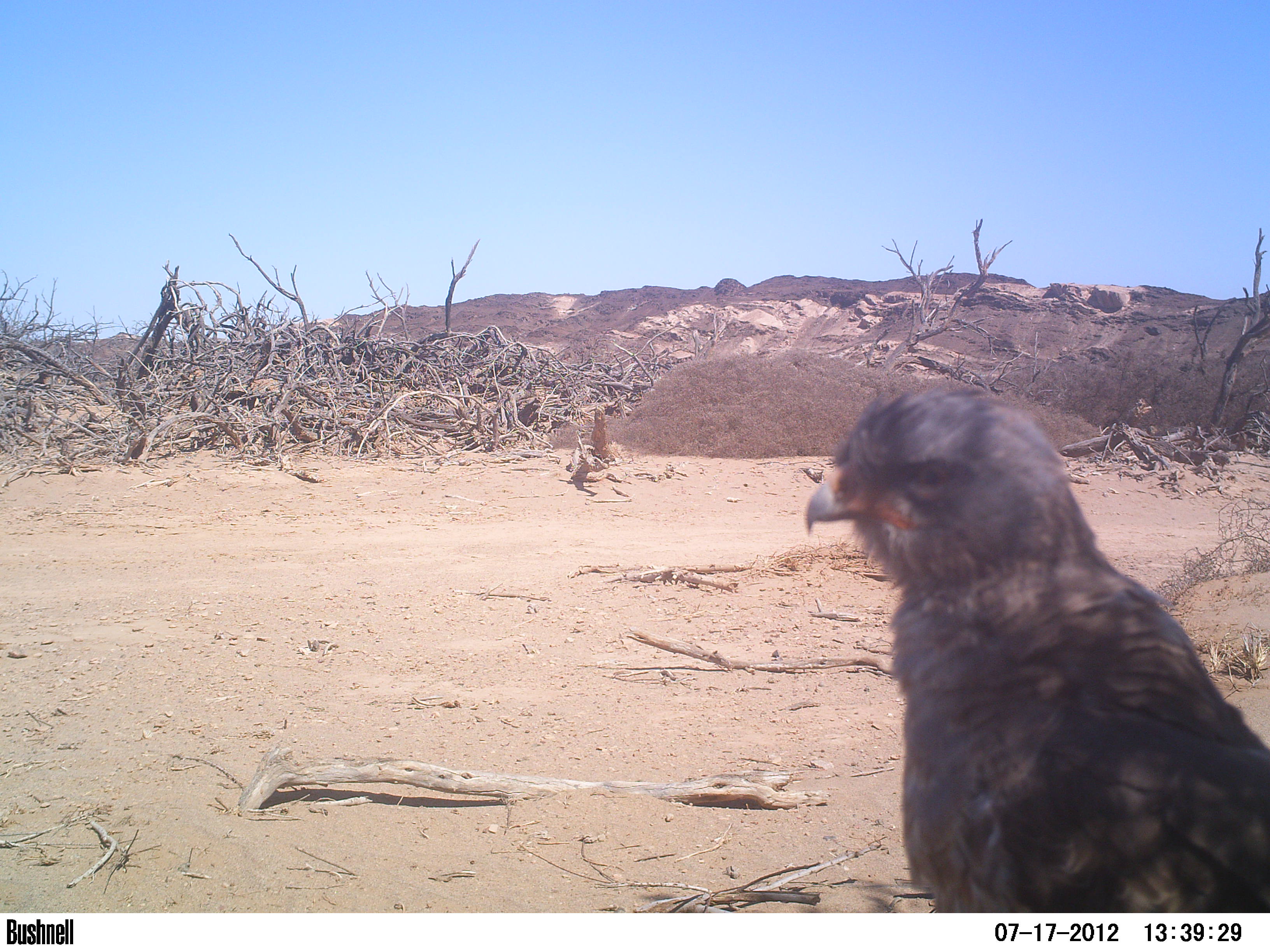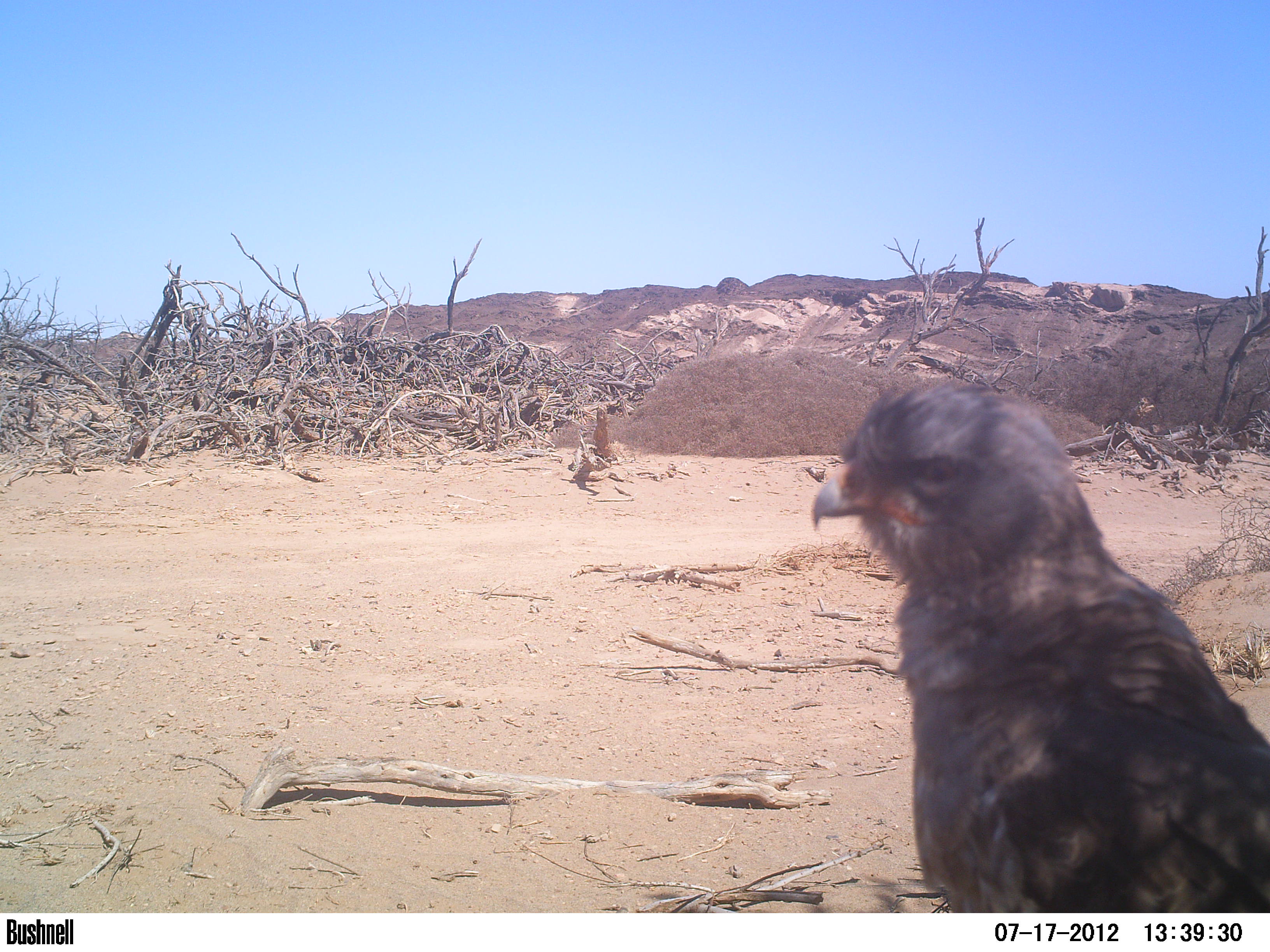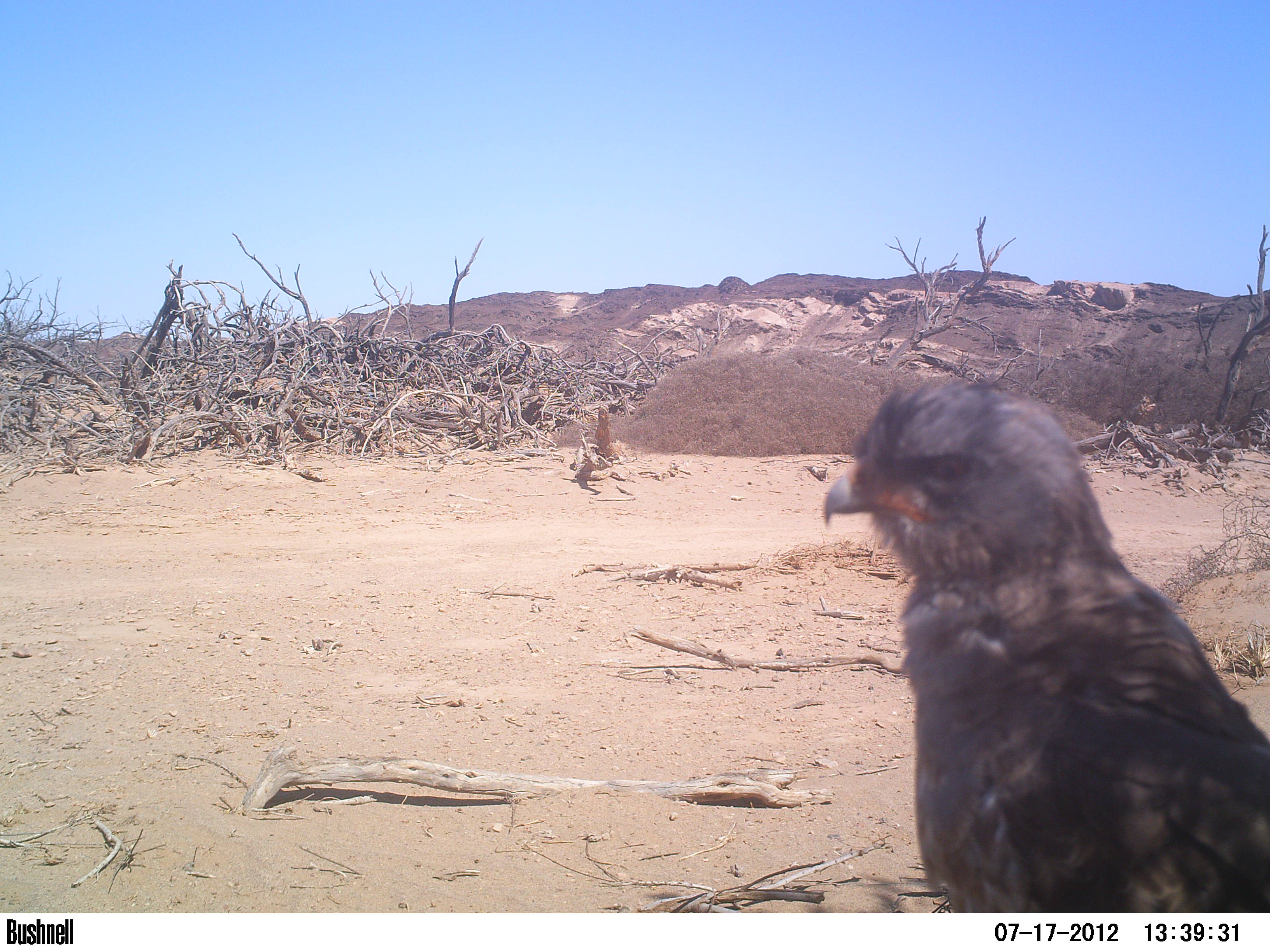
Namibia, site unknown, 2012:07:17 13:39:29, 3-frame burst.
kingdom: Animalia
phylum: Chordata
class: Aves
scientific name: Aves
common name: raptor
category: cn-raptors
Cn-raptors (raptor) (Aves).